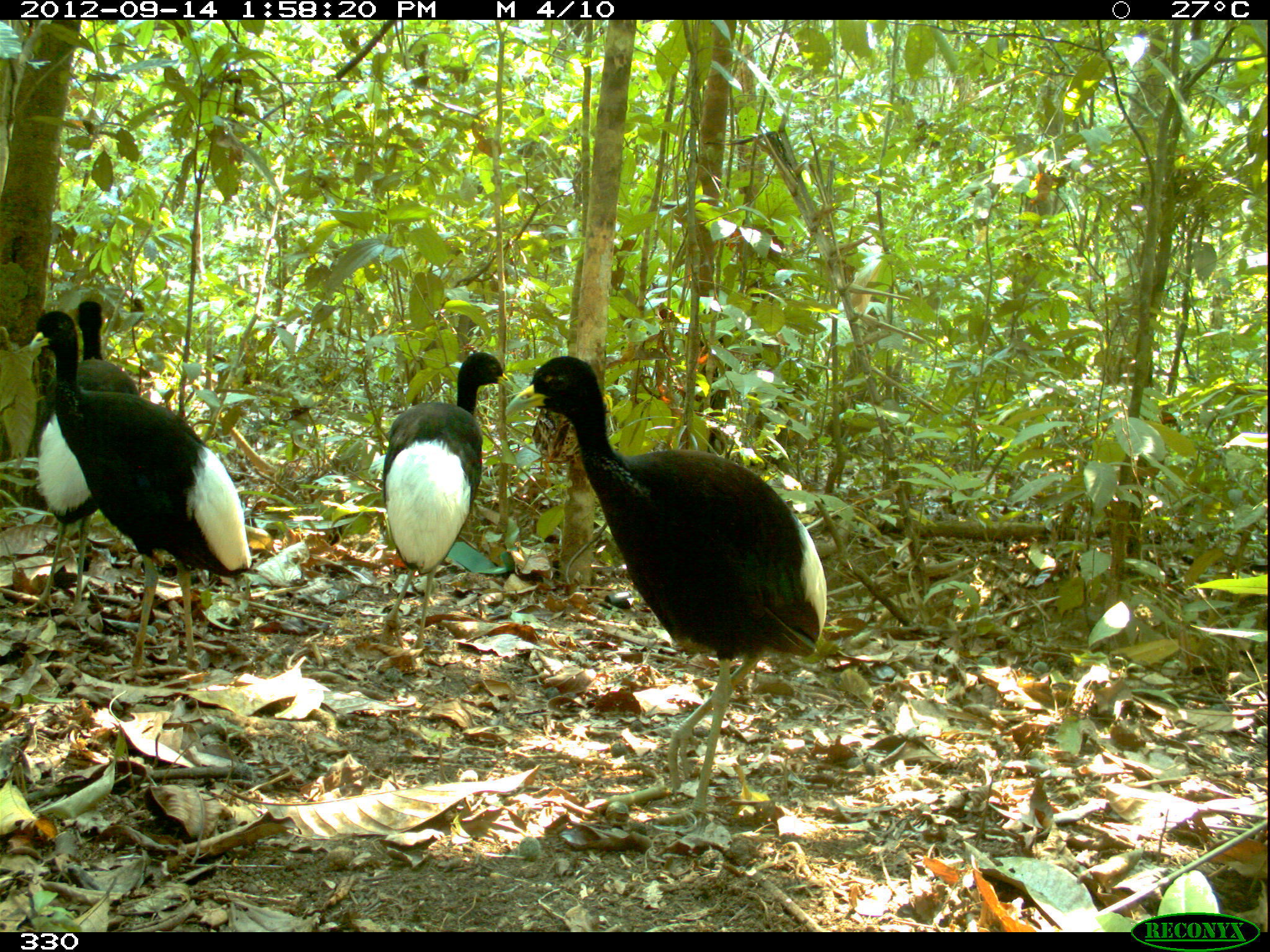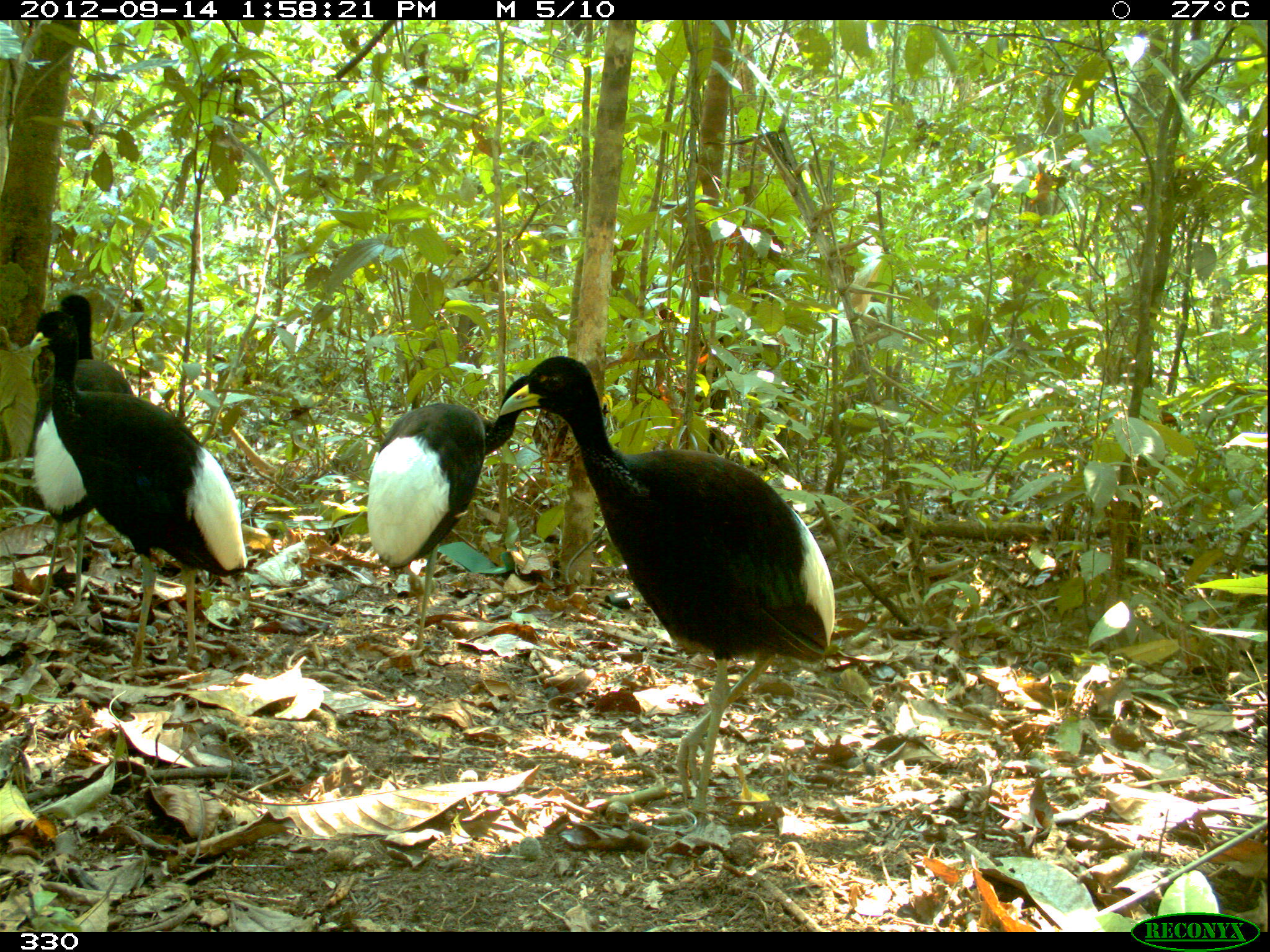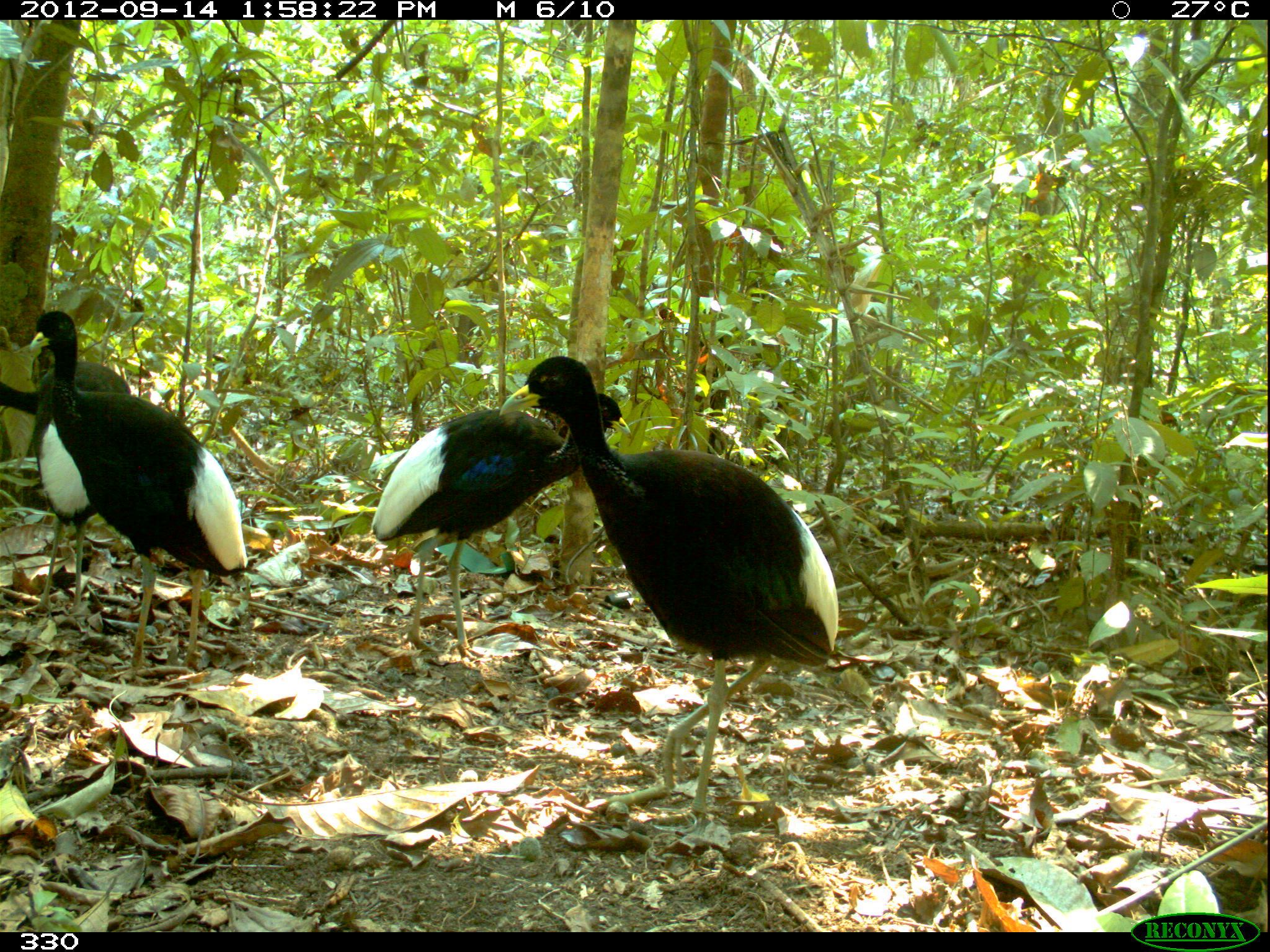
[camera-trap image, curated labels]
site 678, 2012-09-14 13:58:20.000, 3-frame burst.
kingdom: Animalia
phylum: Chordata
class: Aves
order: Gruiformes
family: Psophiidae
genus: Psophia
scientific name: Psophia leucoptera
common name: pale-winged trumpeter